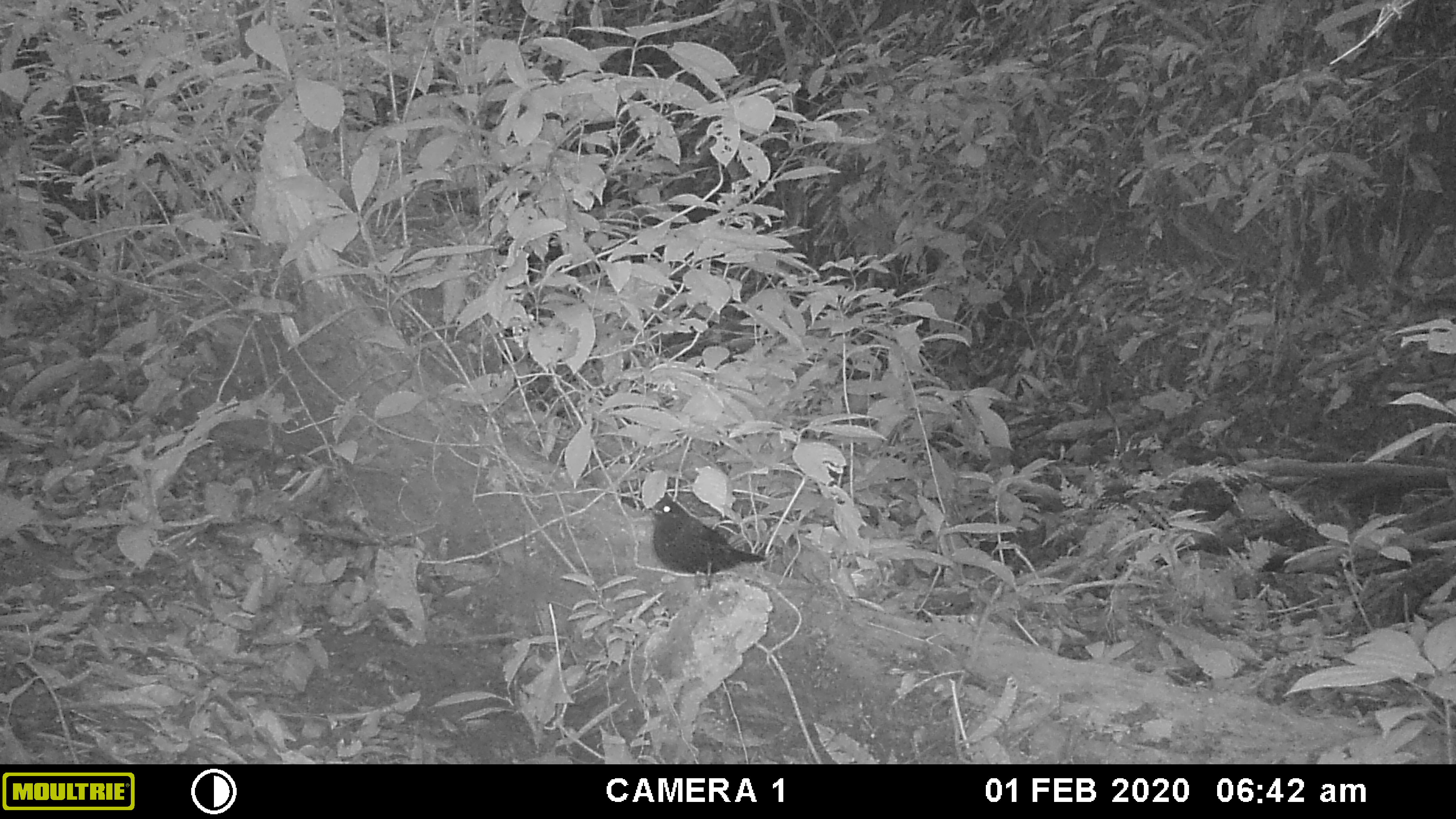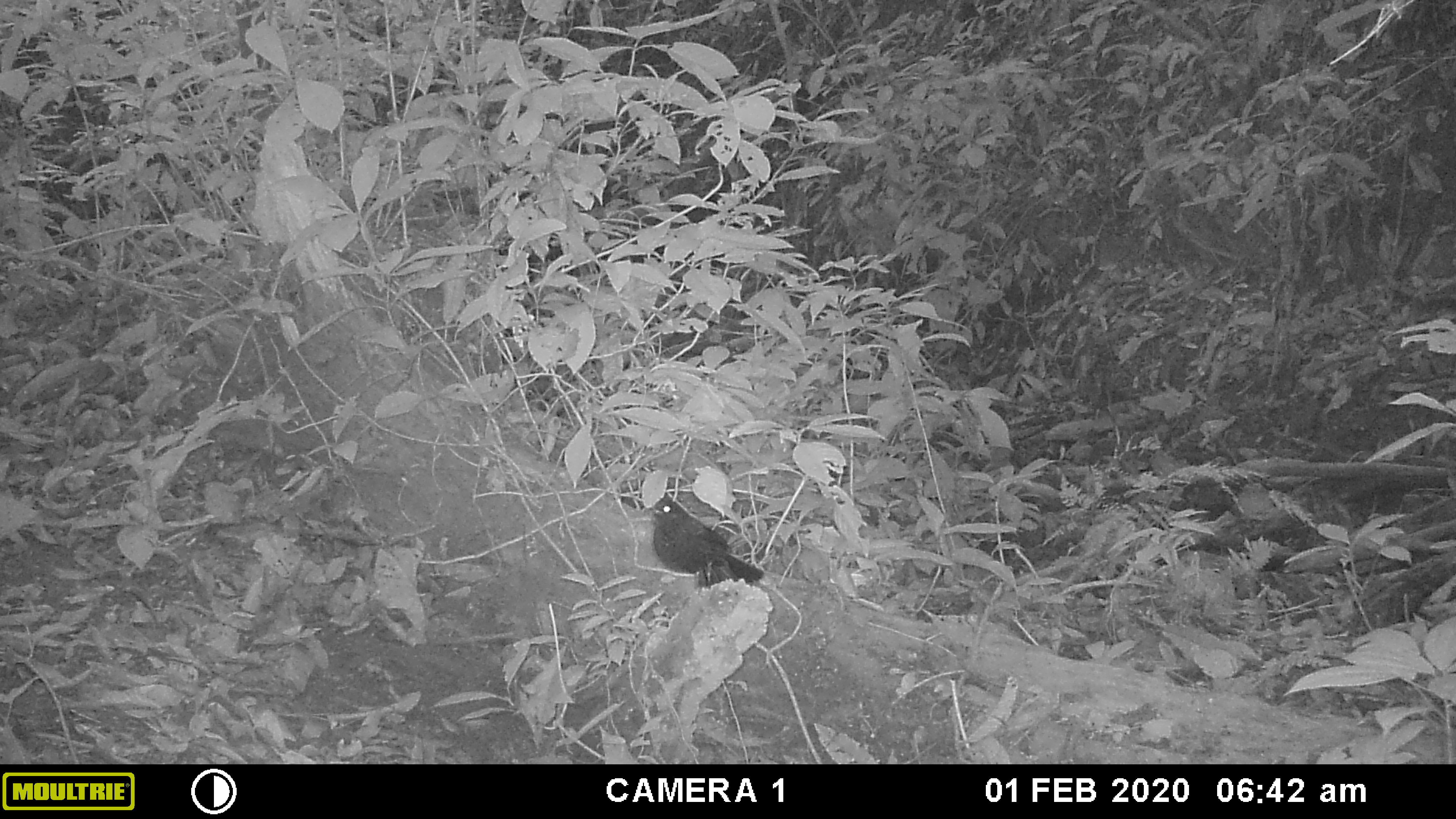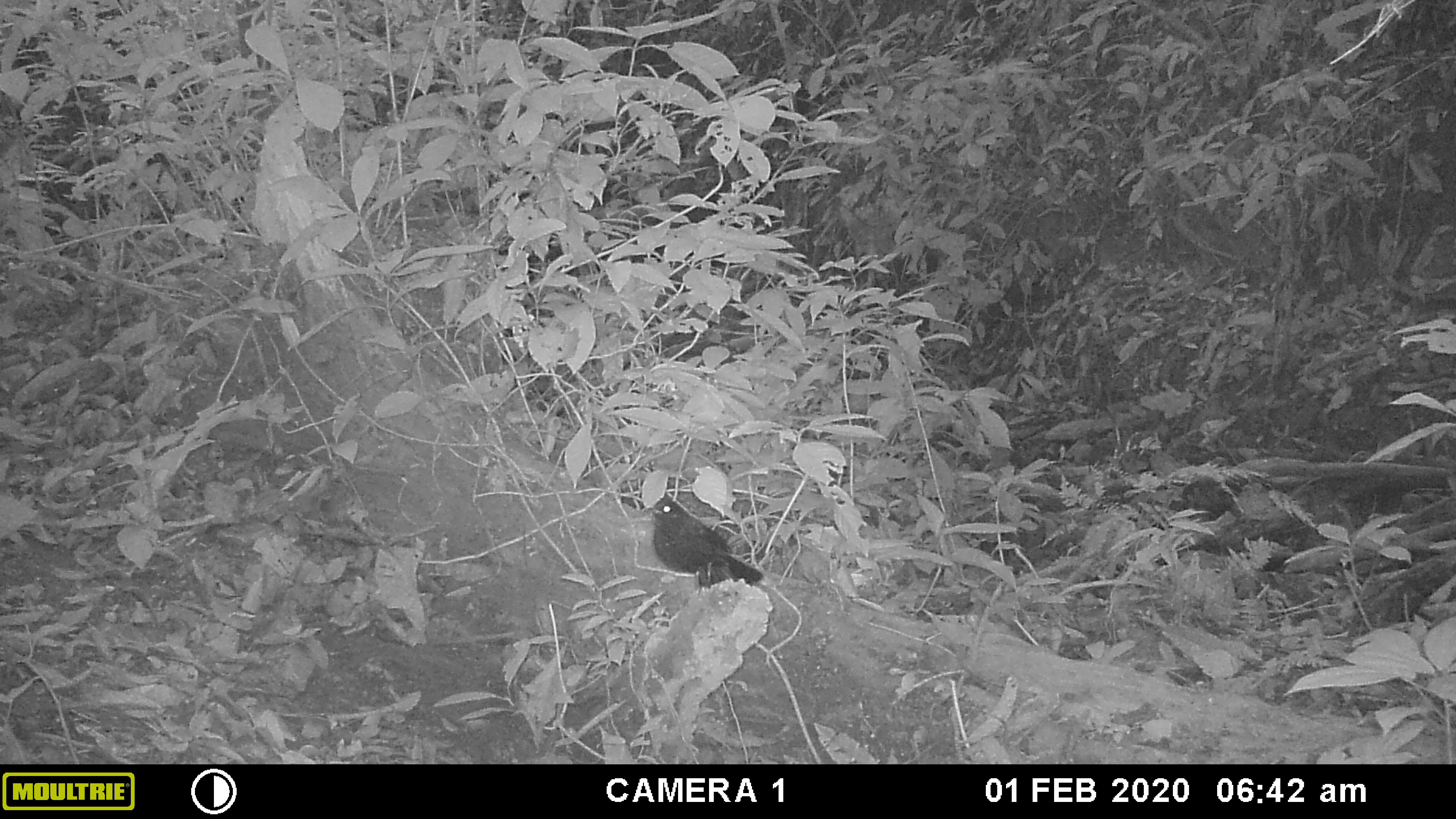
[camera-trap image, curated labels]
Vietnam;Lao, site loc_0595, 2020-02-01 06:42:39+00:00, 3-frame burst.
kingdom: Animalia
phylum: Chordata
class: Aves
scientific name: Aves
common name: bird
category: unidentified bird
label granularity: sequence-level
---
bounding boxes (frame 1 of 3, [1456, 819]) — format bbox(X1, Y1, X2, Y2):
unidentified bird: bbox(644, 491, 764, 596)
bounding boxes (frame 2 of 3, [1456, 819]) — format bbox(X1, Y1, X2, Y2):
unidentified bird: bbox(645, 492, 764, 594)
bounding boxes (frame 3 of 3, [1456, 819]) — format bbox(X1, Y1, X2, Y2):
unidentified bird: bbox(644, 491, 764, 589)